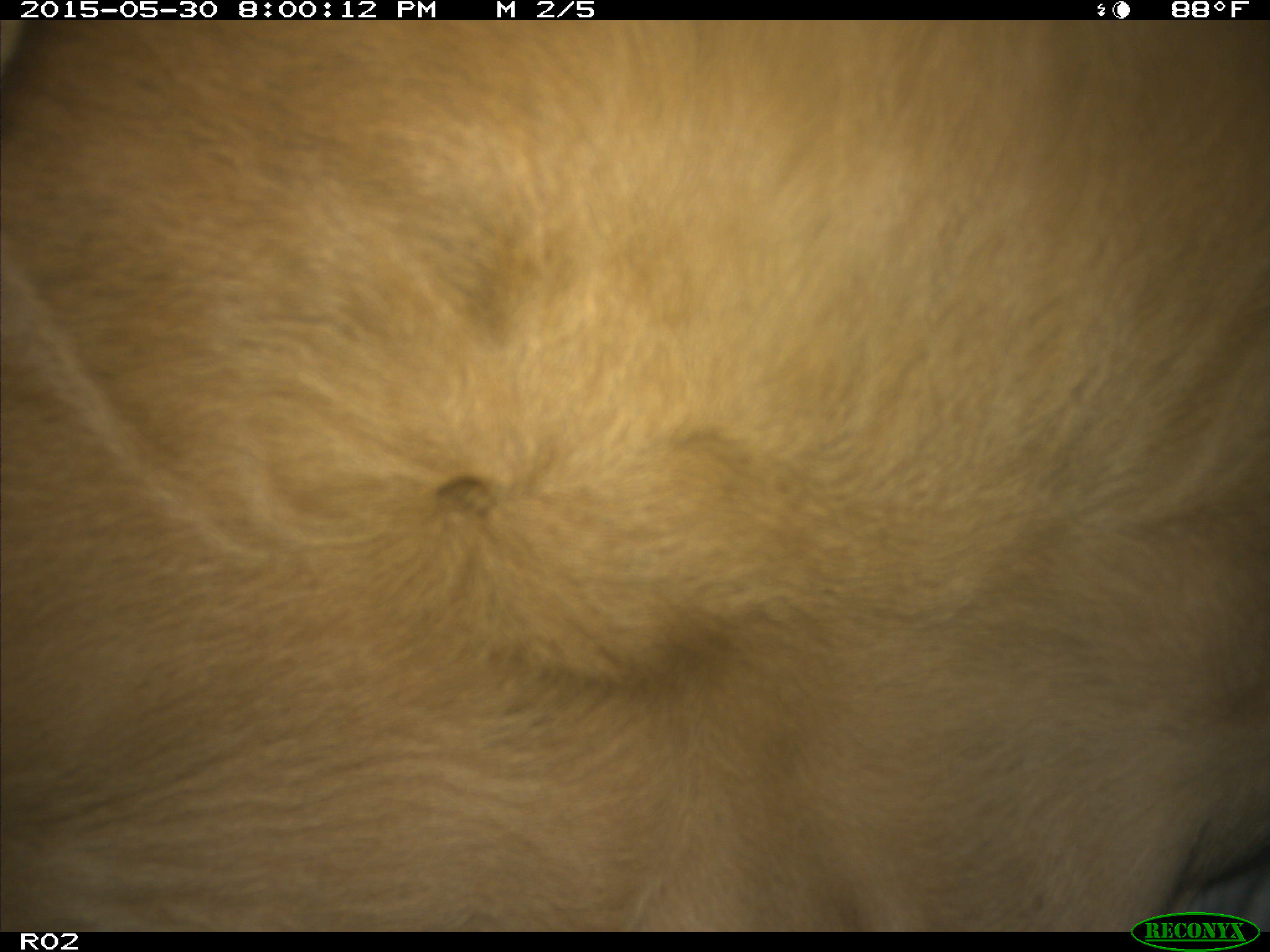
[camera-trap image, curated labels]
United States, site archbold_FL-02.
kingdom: Animalia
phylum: Chordata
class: Mammalia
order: Artiodactyla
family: Bovidae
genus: Bos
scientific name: Bos taurus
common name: domestic cow